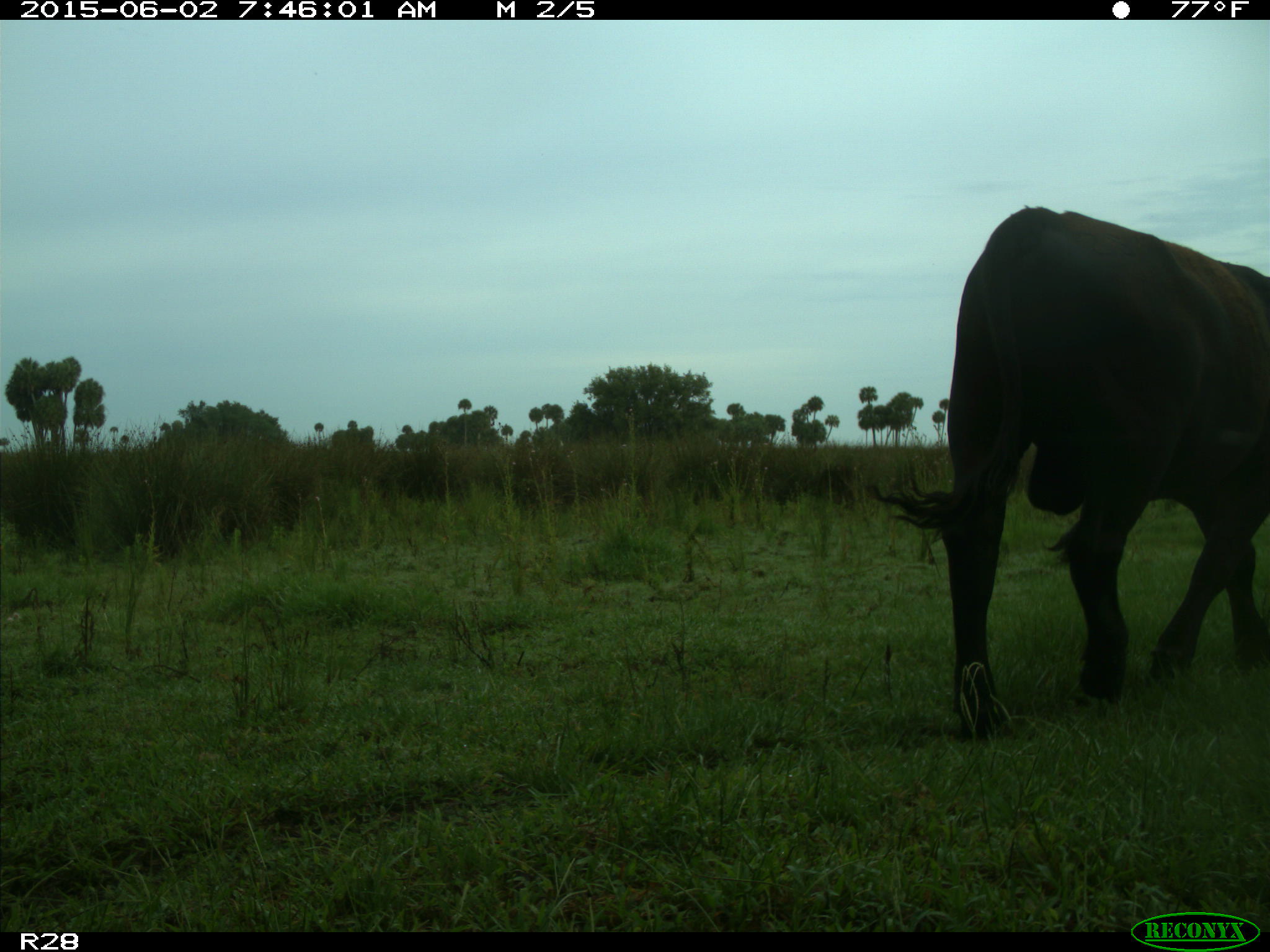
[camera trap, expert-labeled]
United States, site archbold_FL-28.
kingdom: Animalia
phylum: Chordata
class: Mammalia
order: Artiodactyla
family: Bovidae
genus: Bos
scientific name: Bos taurus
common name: domestic cow